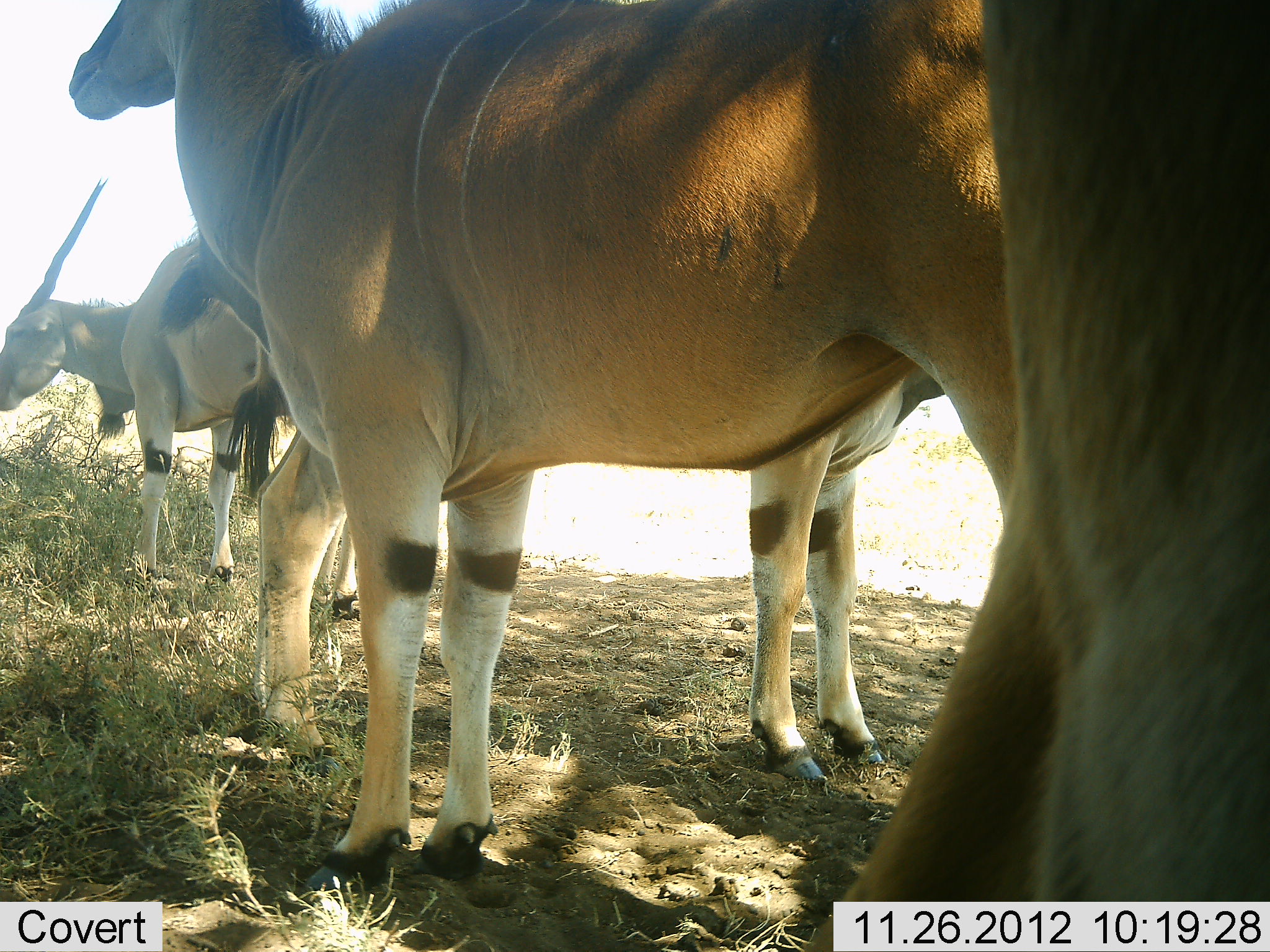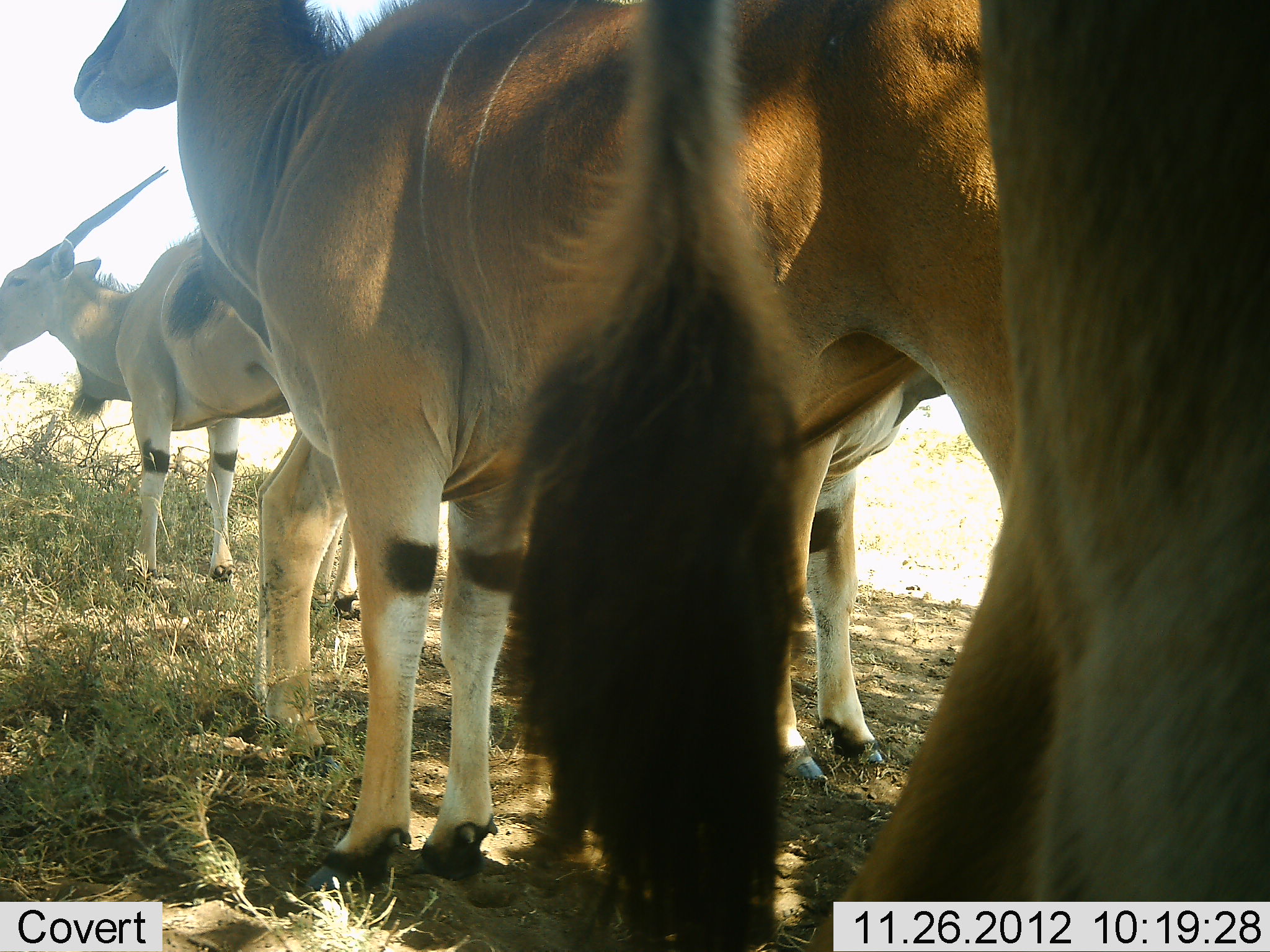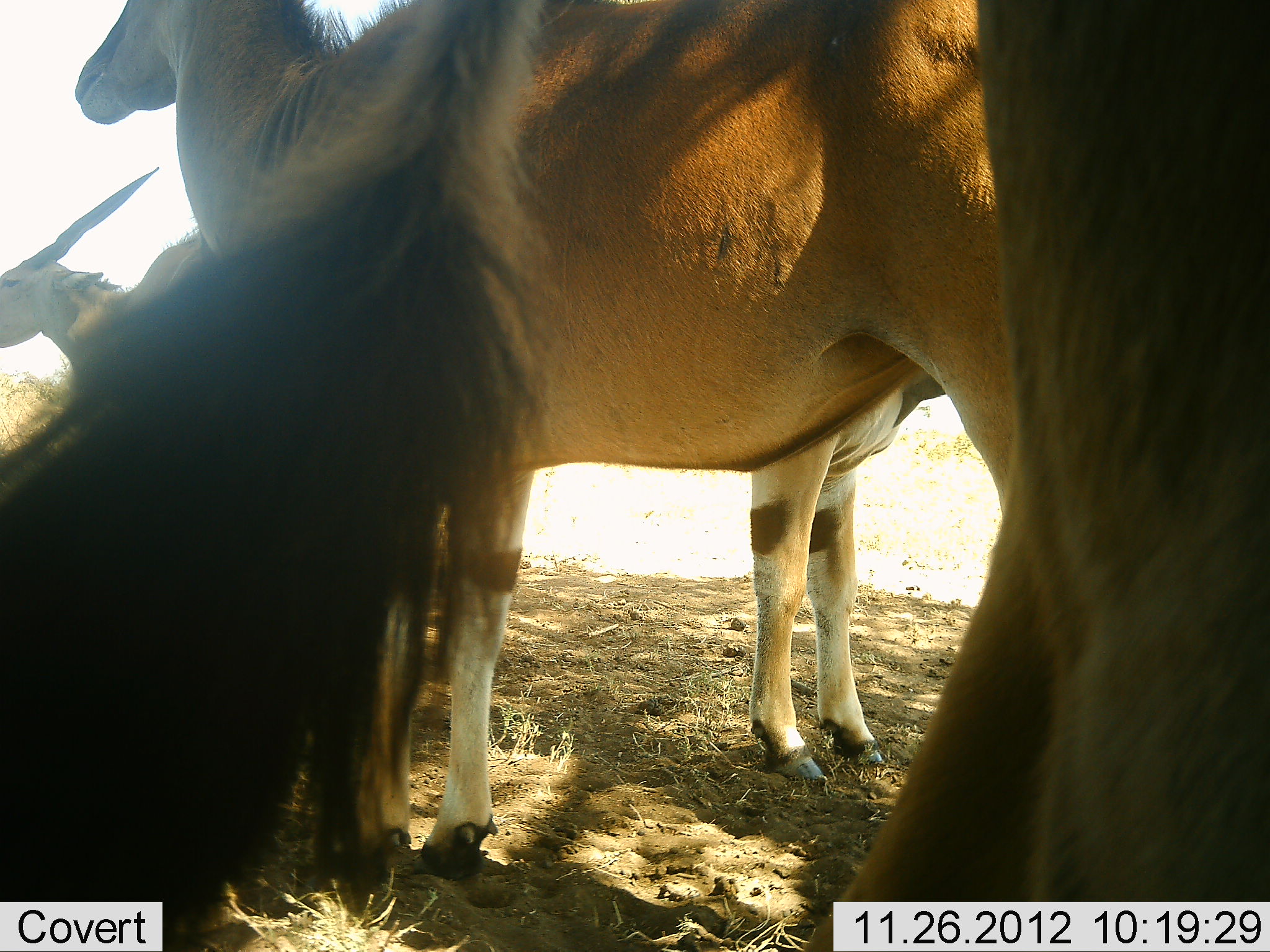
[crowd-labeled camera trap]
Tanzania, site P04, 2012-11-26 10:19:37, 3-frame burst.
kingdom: Animalia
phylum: Chordata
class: Mammalia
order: Artiodactyla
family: Bovidae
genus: Tragelaphus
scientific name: Tragelaphus oryx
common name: eland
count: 4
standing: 91%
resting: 18%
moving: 0%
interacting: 0%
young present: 0%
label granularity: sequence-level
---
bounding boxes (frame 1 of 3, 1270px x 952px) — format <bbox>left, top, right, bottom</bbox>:
animal: <bbox>64, 0, 1041, 891</bbox>; <bbox>805, 0, 1270, 952</bbox>; <bbox>254, 368, 944, 777</bbox>; <bbox>2, 167, 288, 591</bbox>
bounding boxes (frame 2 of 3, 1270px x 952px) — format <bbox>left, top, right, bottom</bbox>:
animal: <bbox>70, 0, 1022, 888</bbox>; <bbox>521, 1, 1270, 952</bbox>; <bbox>246, 362, 952, 775</bbox>; <bbox>0, 167, 318, 585</bbox>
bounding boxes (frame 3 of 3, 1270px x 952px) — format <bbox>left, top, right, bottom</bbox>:
animal: <bbox>1, 2, 1269, 952</bbox>; <bbox>73, 0, 1017, 883</bbox>; <bbox>732, 379, 944, 796</bbox>; <bbox>0, 161, 213, 373</bbox>